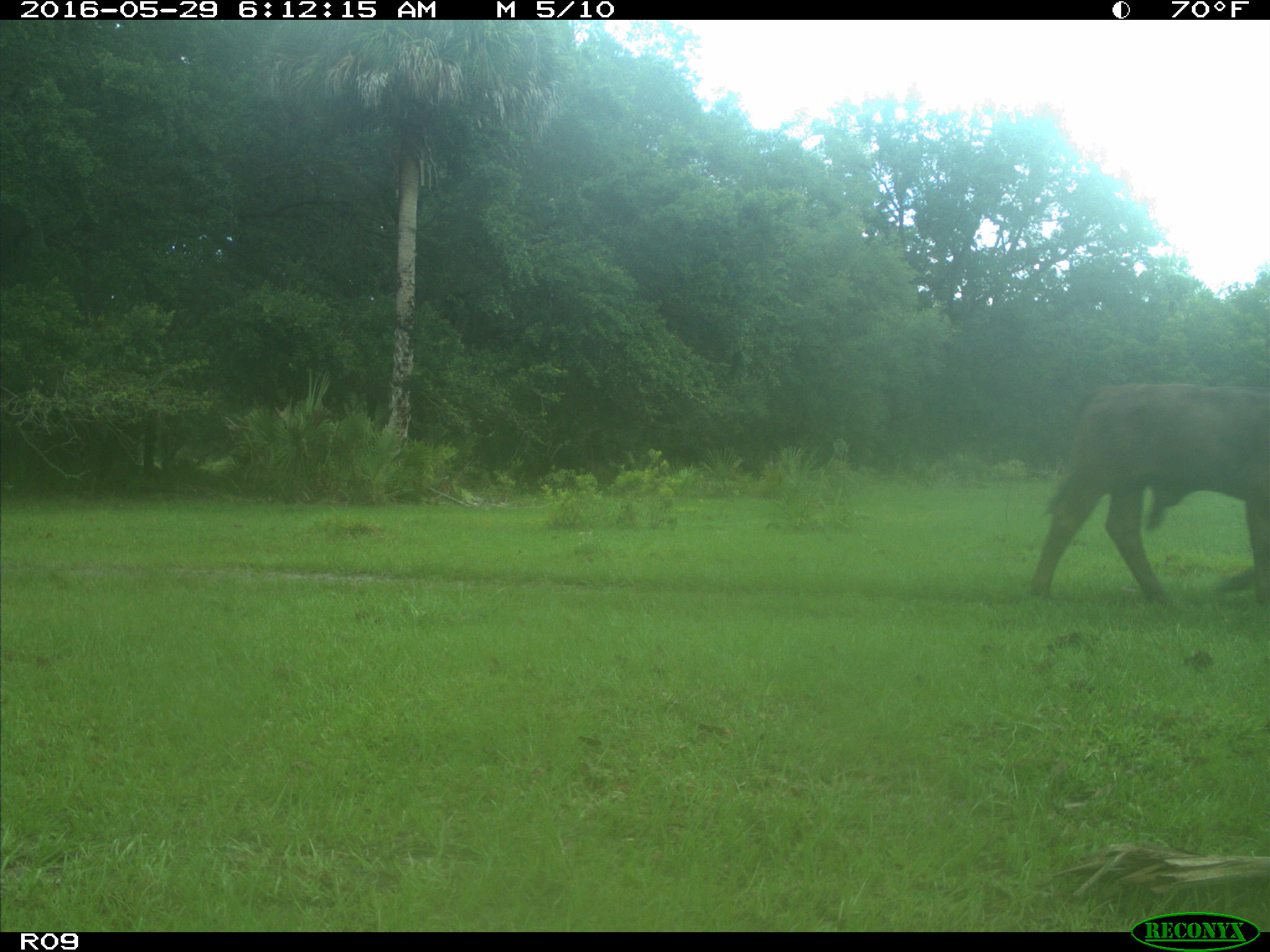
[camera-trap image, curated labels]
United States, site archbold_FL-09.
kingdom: Animalia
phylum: Chordata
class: Mammalia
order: Artiodactyla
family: Bovidae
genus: Bos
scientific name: Bos taurus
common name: domestic cow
Bos taurus (domestic cow).